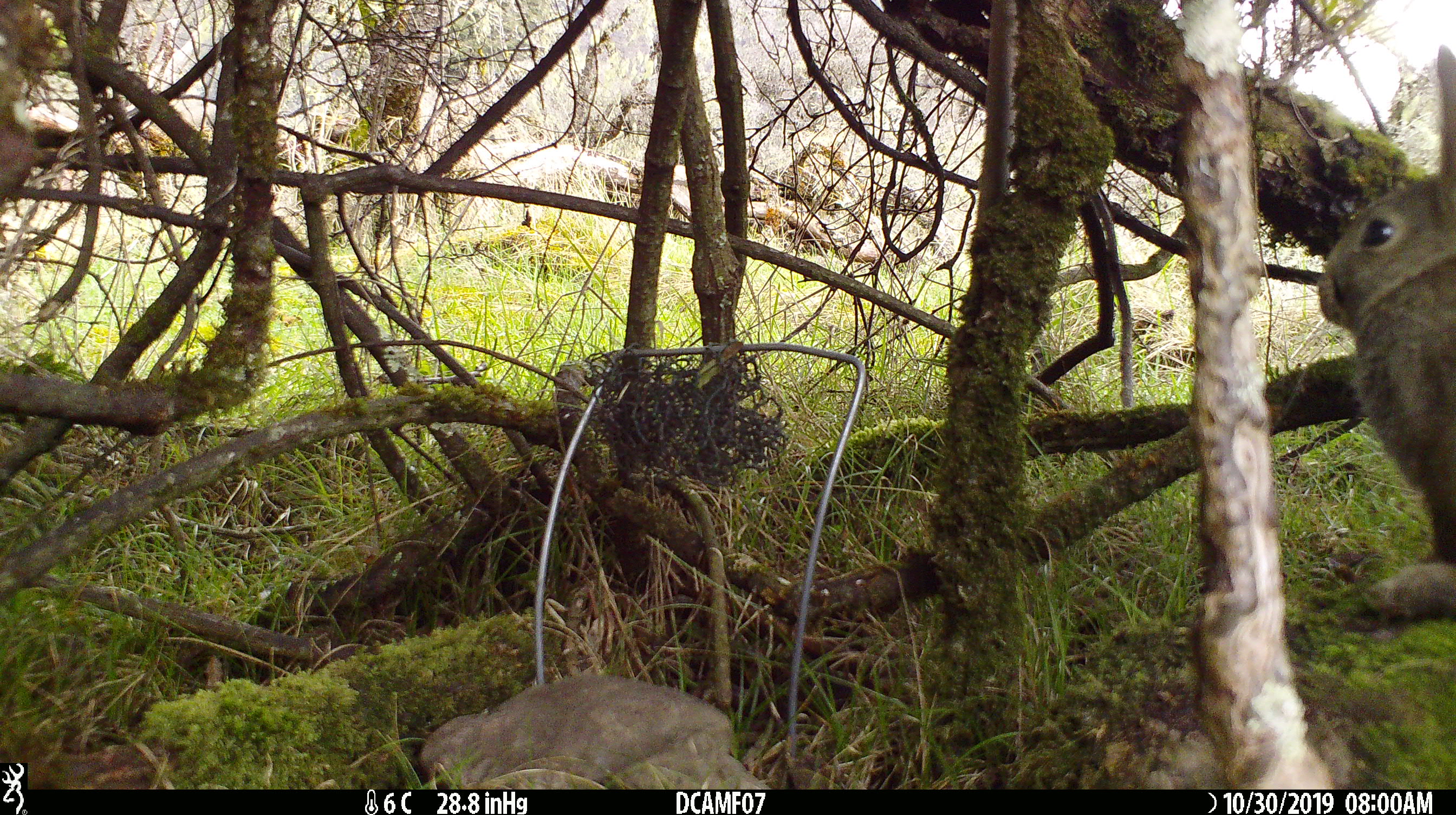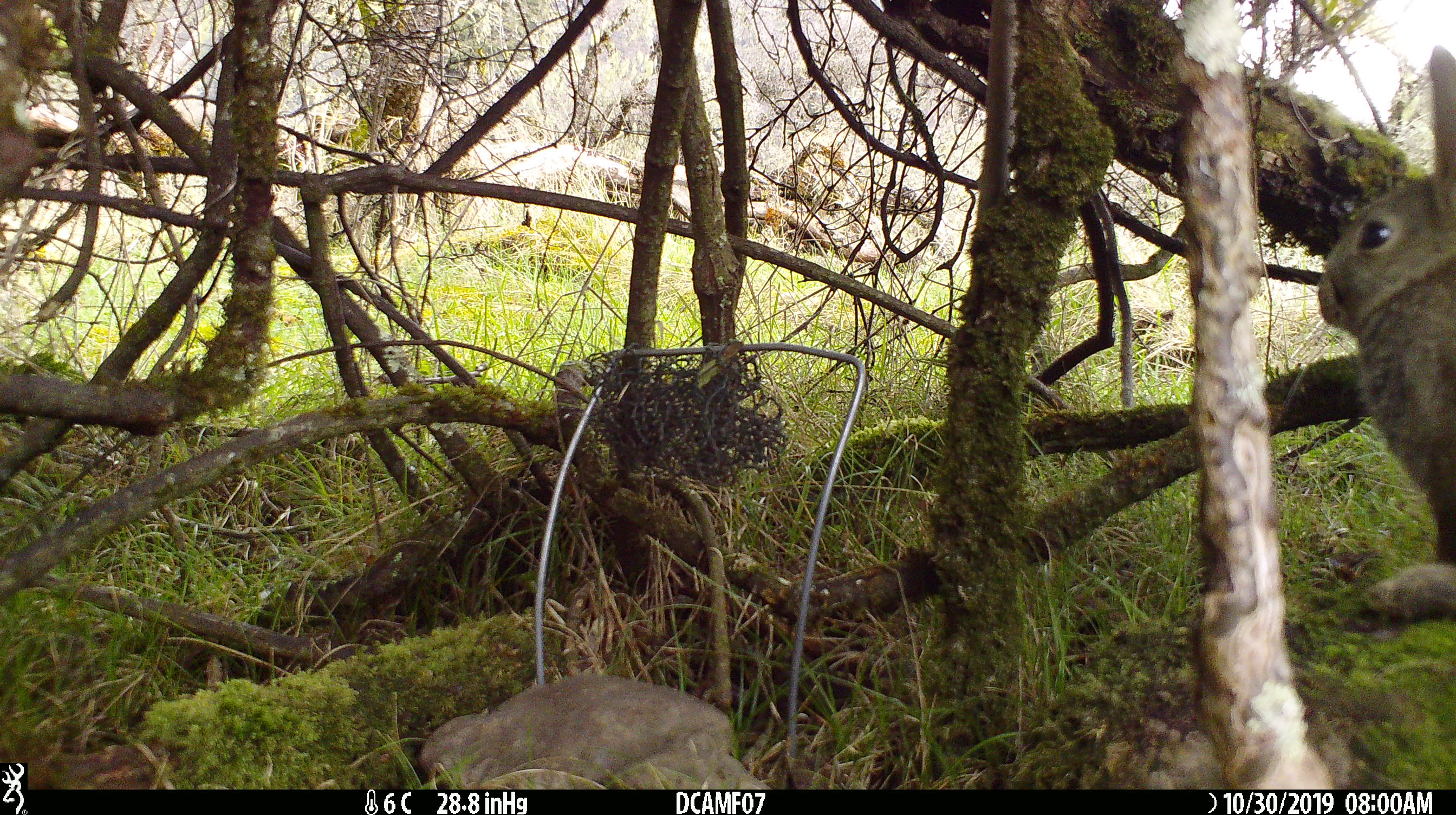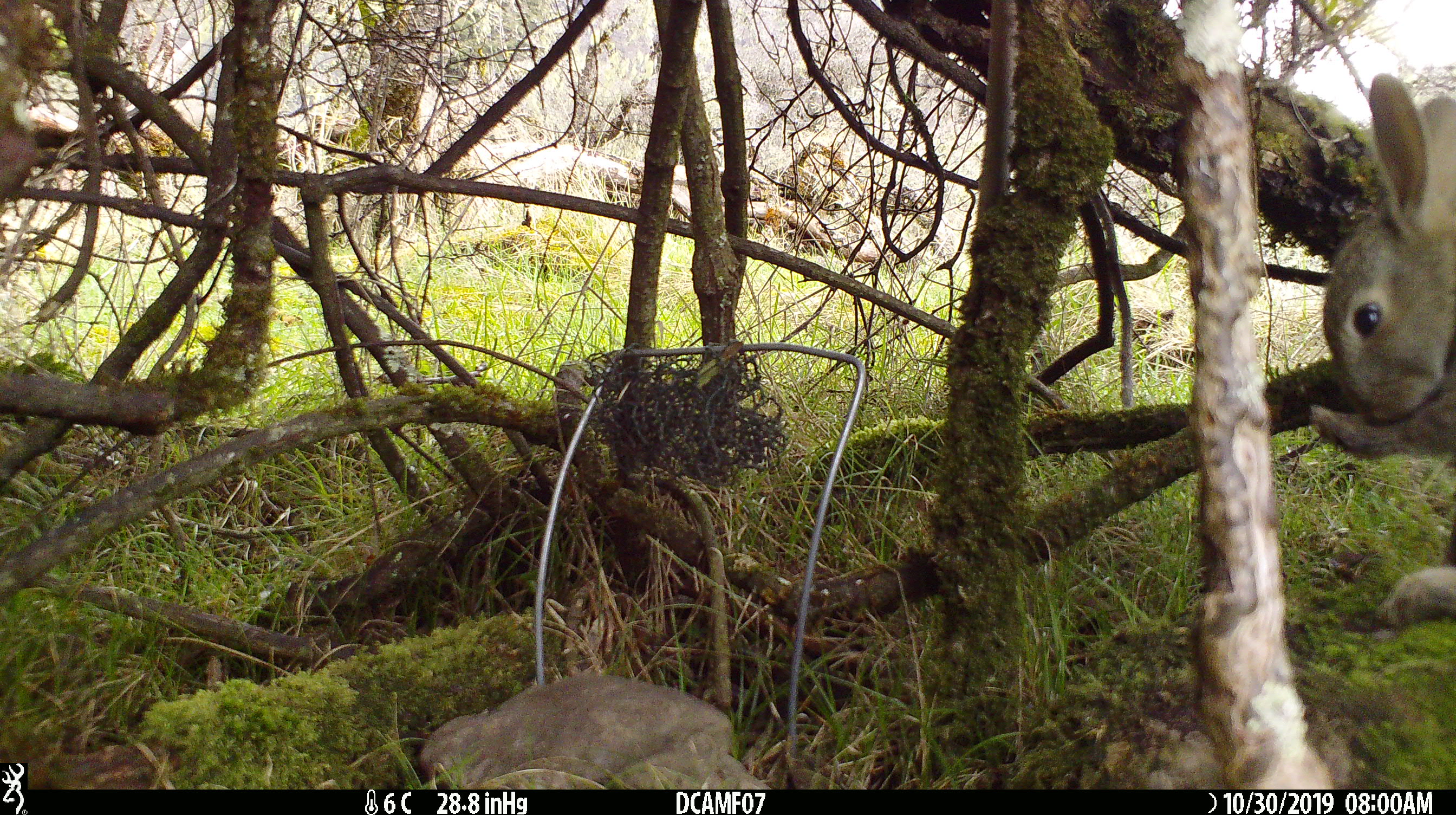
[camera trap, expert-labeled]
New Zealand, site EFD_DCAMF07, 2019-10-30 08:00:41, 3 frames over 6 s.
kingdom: Animalia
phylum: Chordata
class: Mammalia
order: Lagomorpha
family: Leporidae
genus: Oryctolagus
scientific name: Oryctolagus cuniculus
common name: european rabbit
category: rabbit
Rabbit (european rabbit) (Oryctolagus cuniculus).